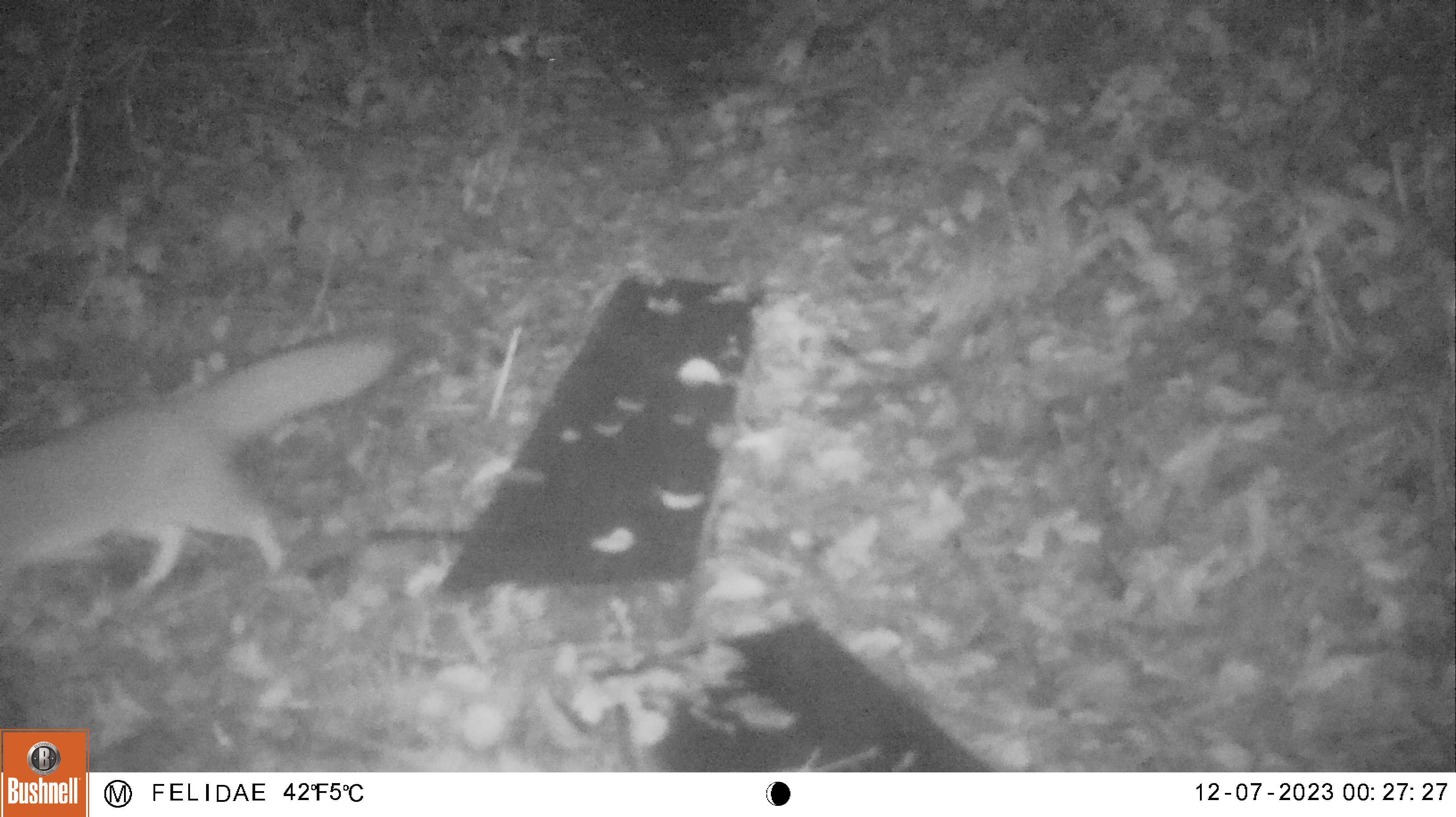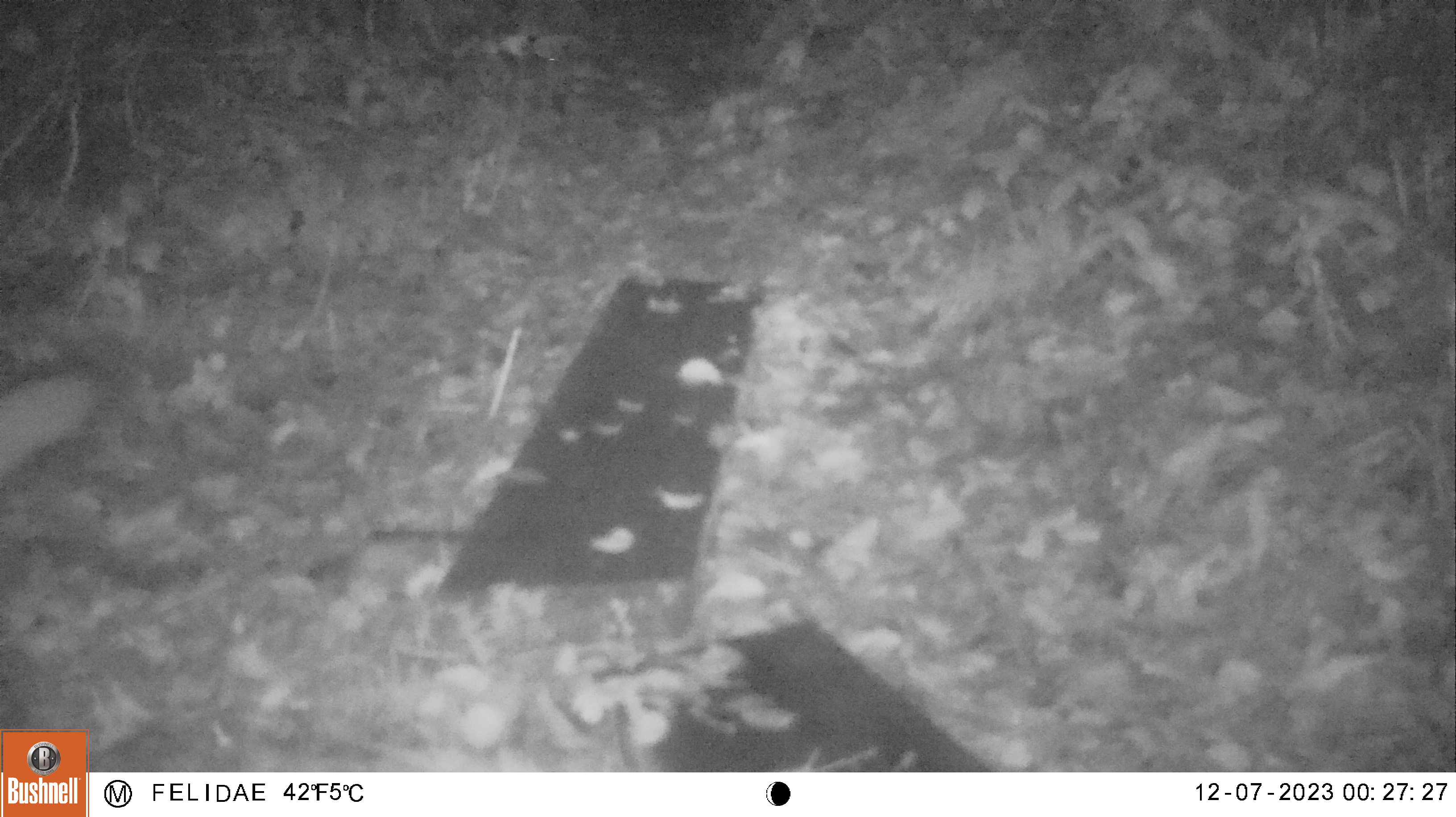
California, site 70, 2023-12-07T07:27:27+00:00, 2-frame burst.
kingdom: Animalia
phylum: Chordata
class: Mammalia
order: Carnivora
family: Canidae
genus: Urocyon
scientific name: Urocyon cinereoargenteus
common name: gray fox